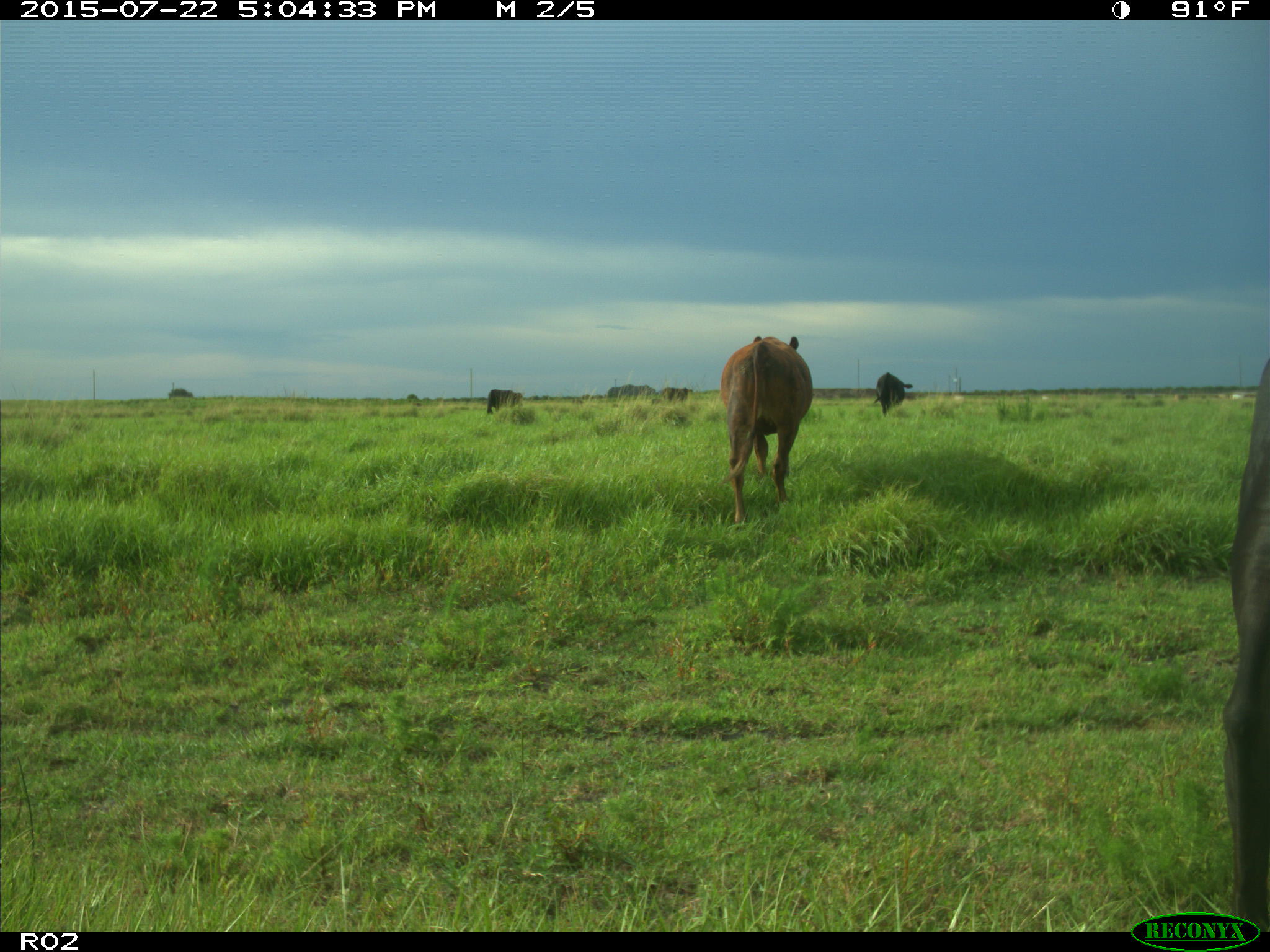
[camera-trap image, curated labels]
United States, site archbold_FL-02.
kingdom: Animalia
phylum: Chordata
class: Mammalia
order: Artiodactyla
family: Bovidae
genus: Bos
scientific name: Bos taurus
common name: domestic cow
Bos taurus (domestic cow).